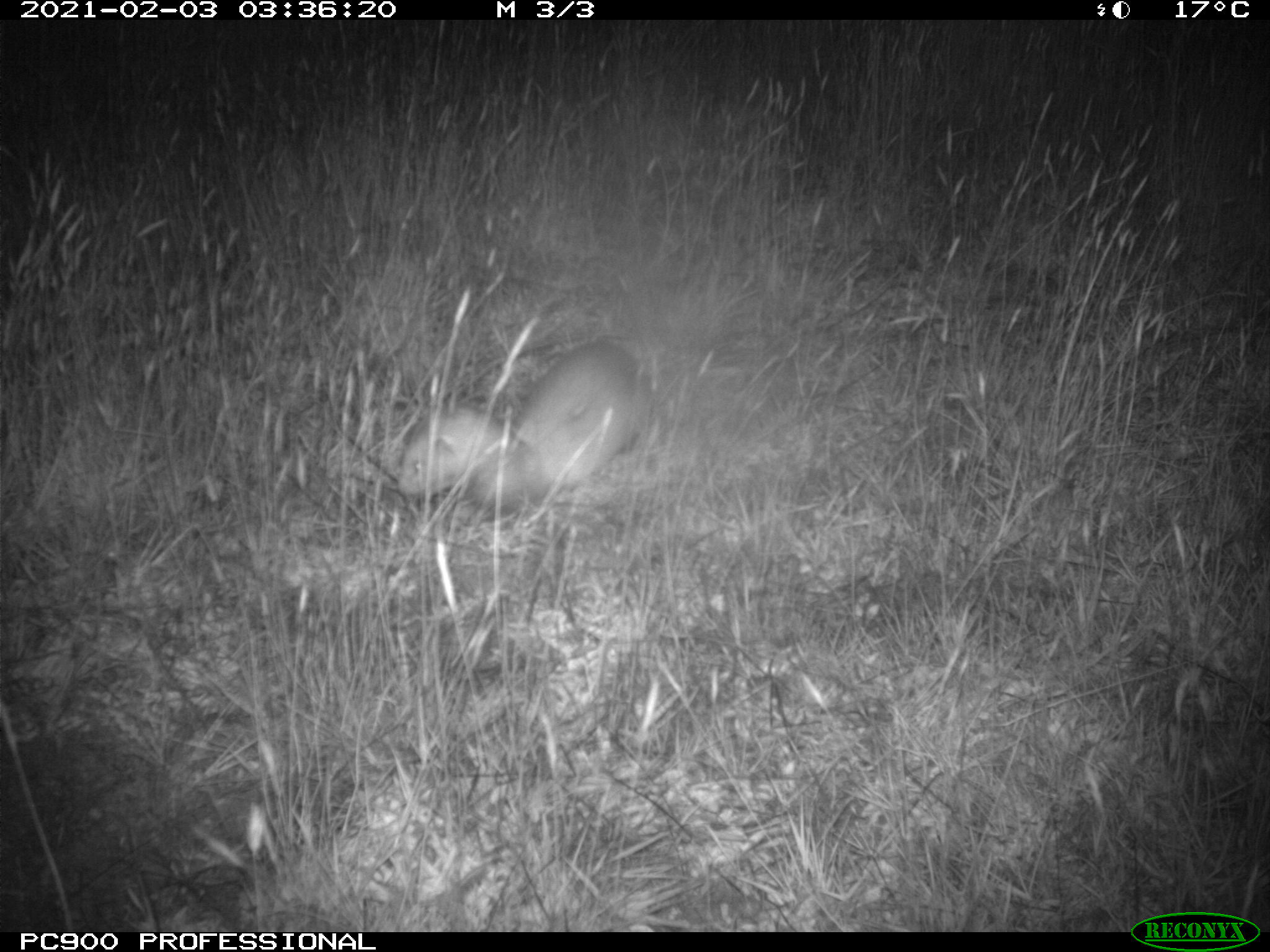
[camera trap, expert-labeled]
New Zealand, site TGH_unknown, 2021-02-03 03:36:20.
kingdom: Animalia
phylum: Chordata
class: Mammalia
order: Carnivora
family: Mustelidae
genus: Mustela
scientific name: Mustela furo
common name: ferret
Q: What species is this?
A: Ferret (Mustela furo).